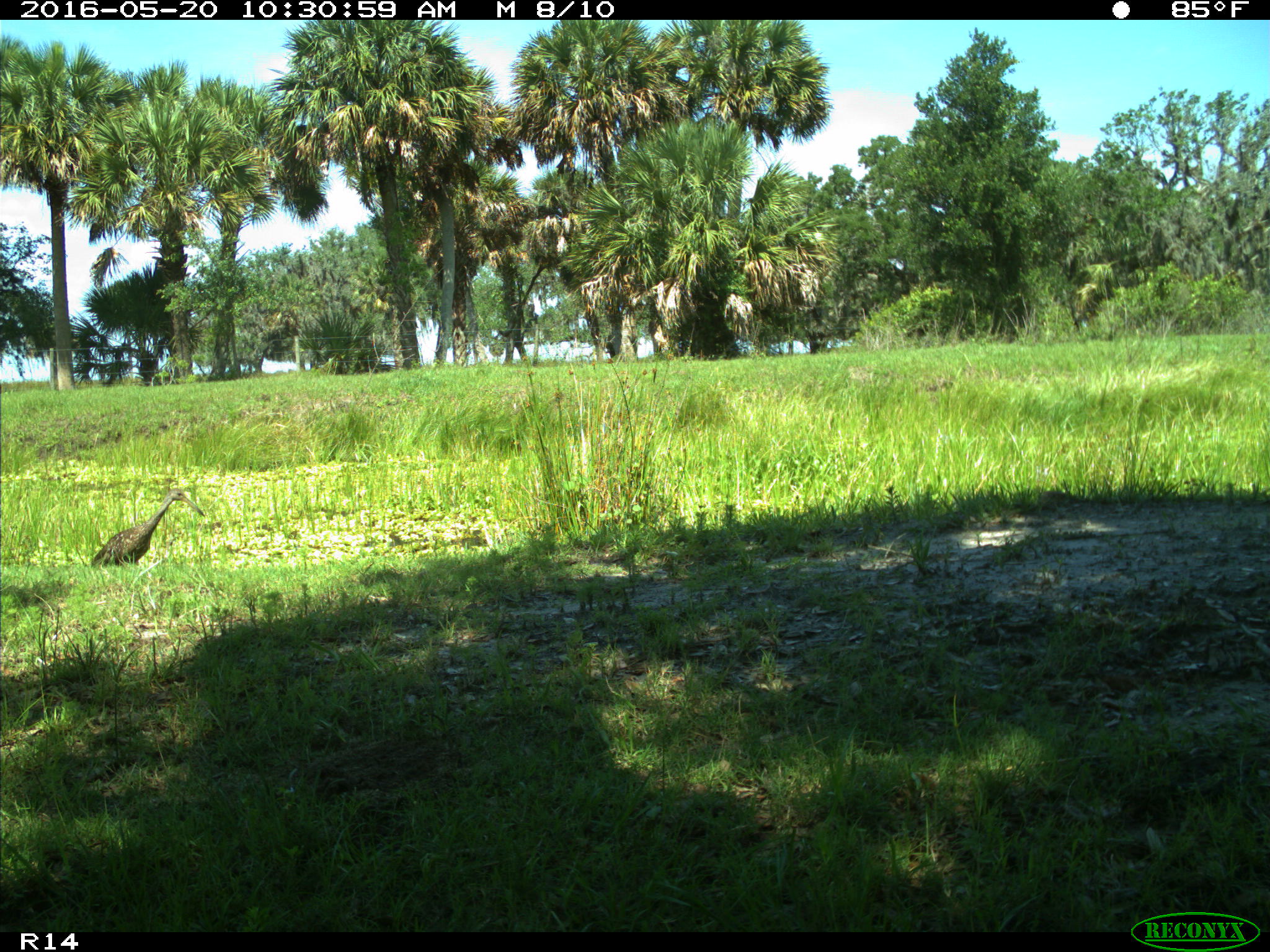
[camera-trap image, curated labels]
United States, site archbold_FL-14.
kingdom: Animalia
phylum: Chordata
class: Aves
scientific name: Aves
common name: birds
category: unidentified bird